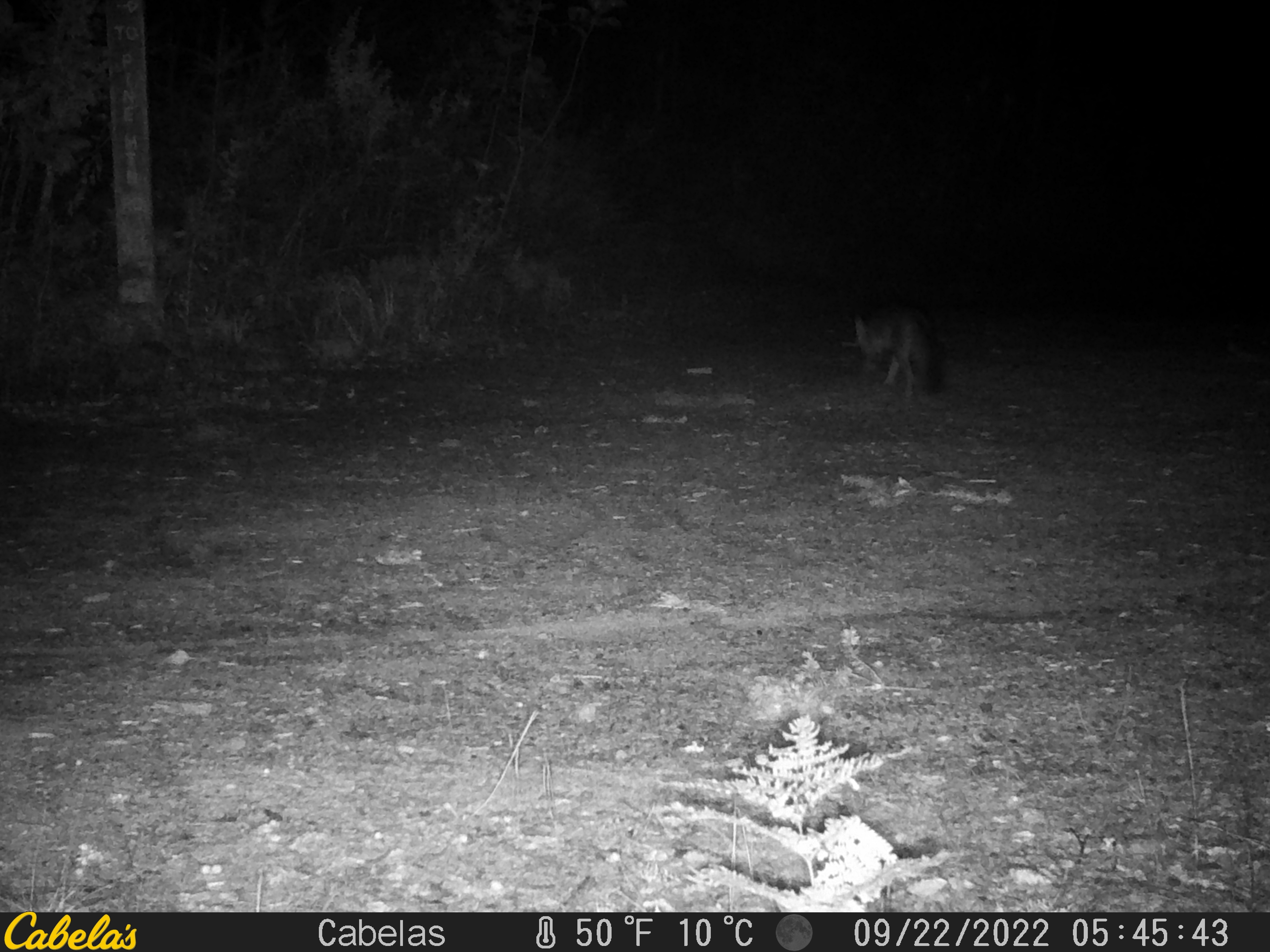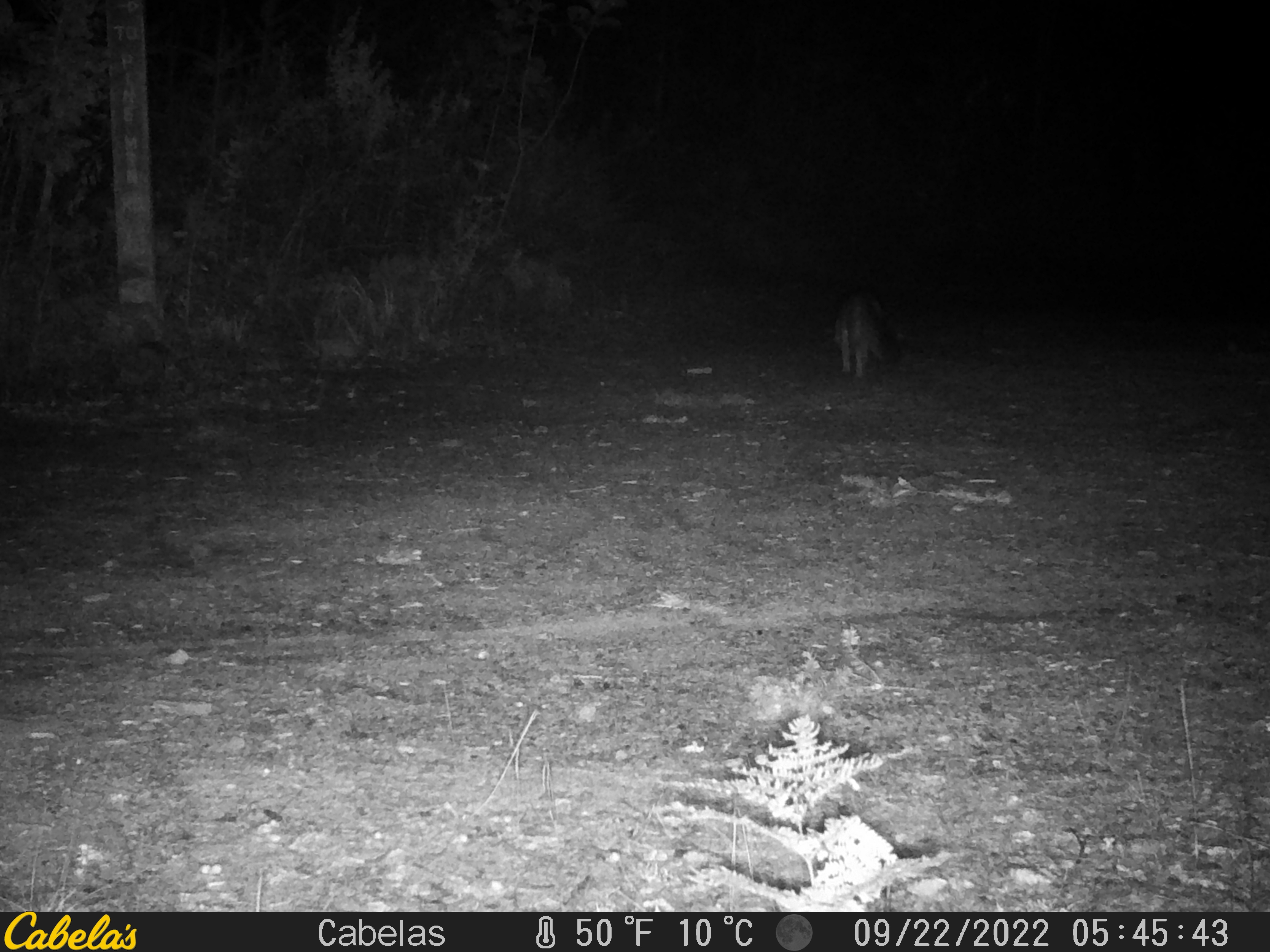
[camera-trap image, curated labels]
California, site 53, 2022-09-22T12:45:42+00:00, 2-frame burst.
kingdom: Animalia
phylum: Chordata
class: Mammalia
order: Carnivora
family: Canidae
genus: Urocyon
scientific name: Urocyon cinereoargenteus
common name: gray fox